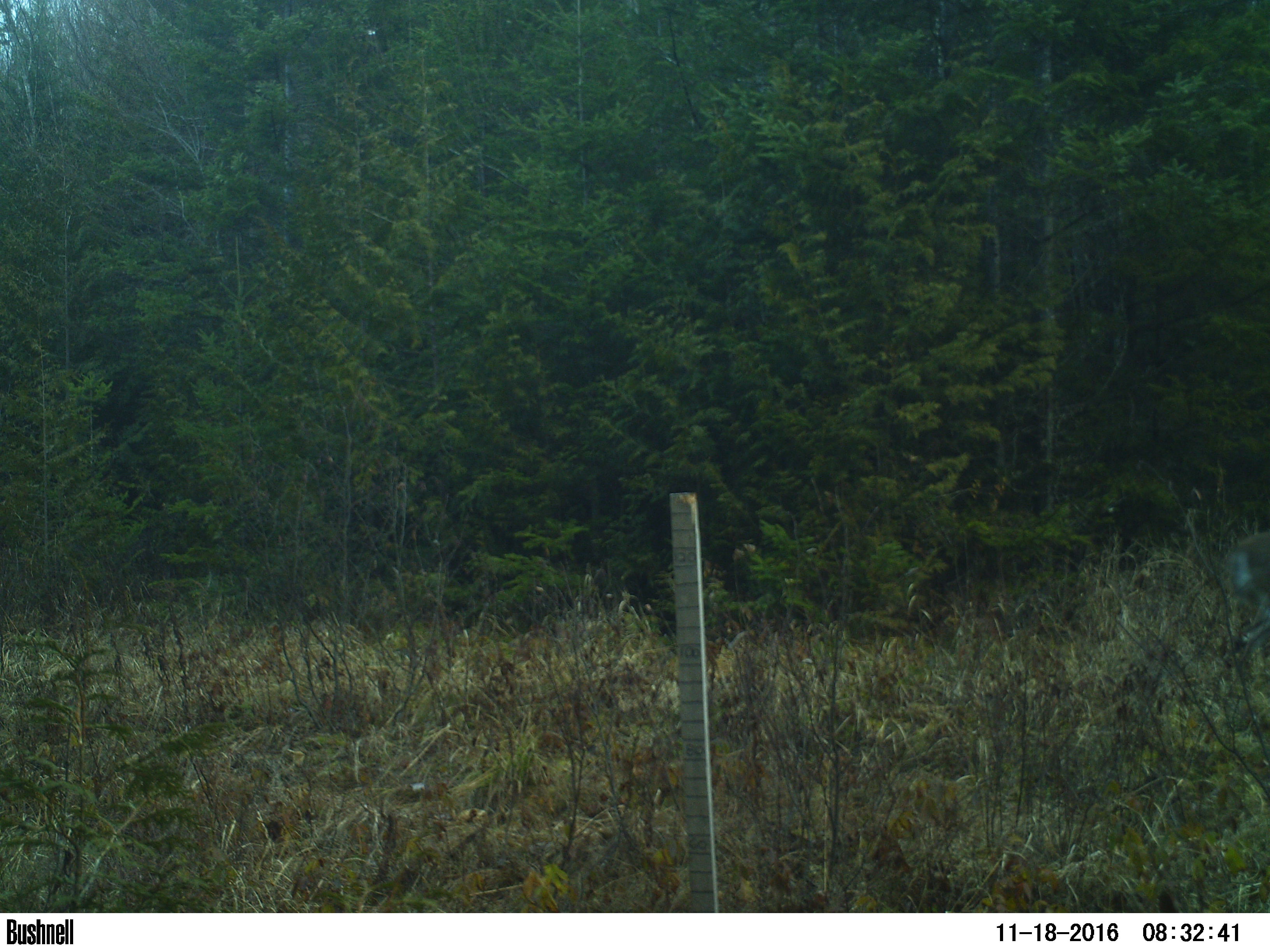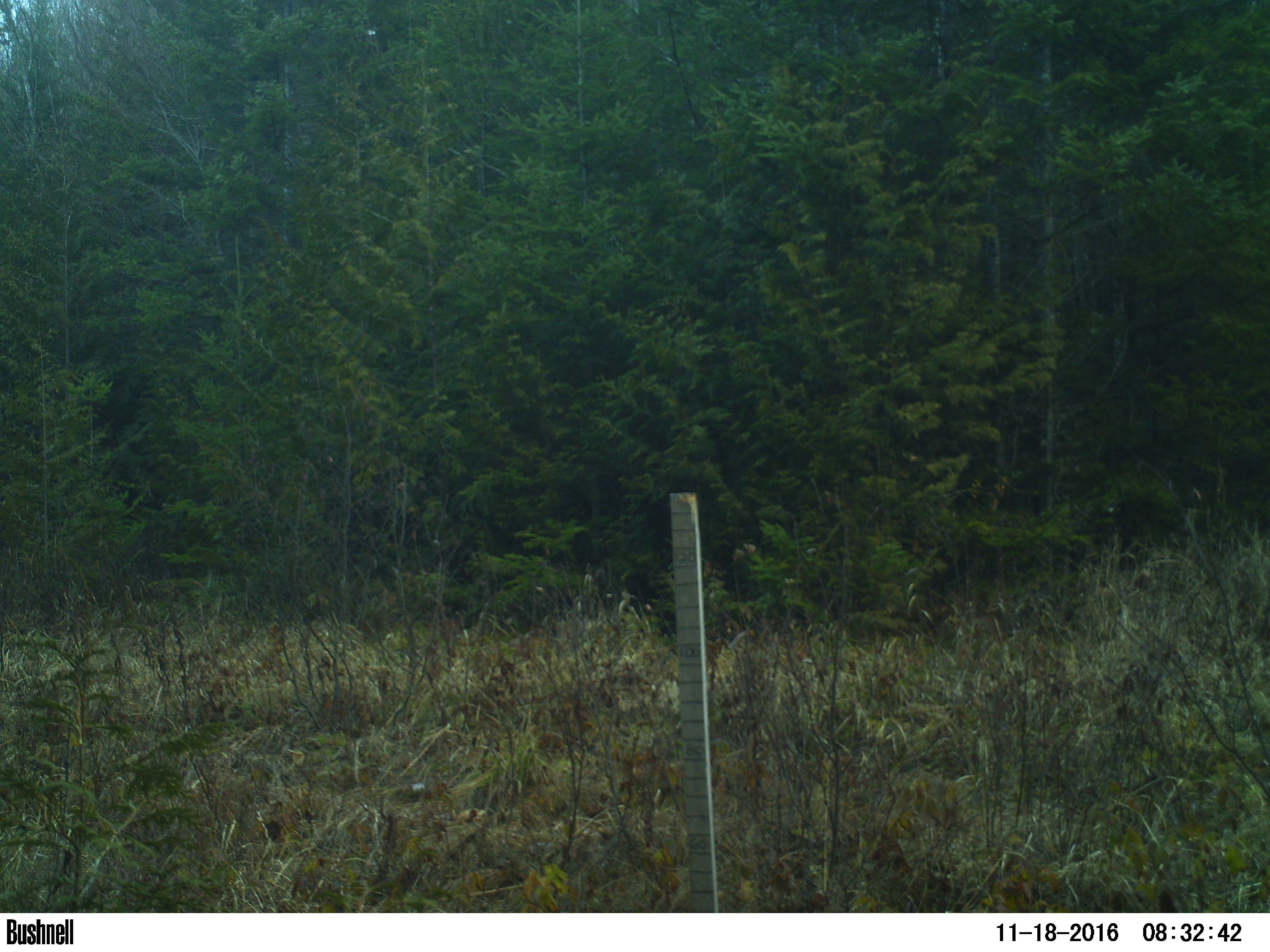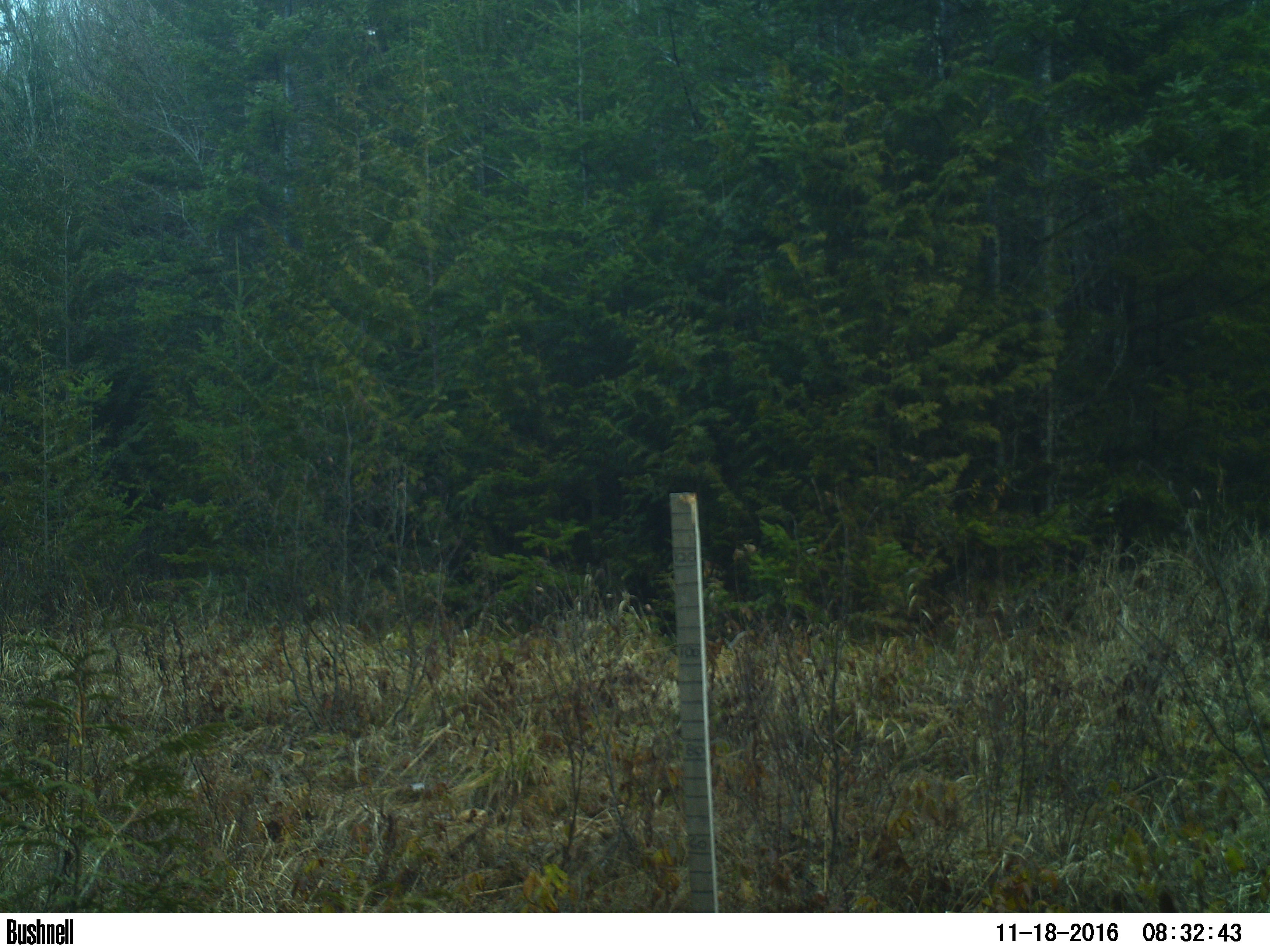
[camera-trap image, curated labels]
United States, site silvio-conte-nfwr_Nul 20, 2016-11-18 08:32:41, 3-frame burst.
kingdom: Animalia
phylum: Chordata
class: Mammalia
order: Artiodactyla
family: Cervidae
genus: Odocoileus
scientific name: Odocoileus virginianus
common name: white-tailed deer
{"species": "white-tailed deer (Odocoileus virginianus)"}